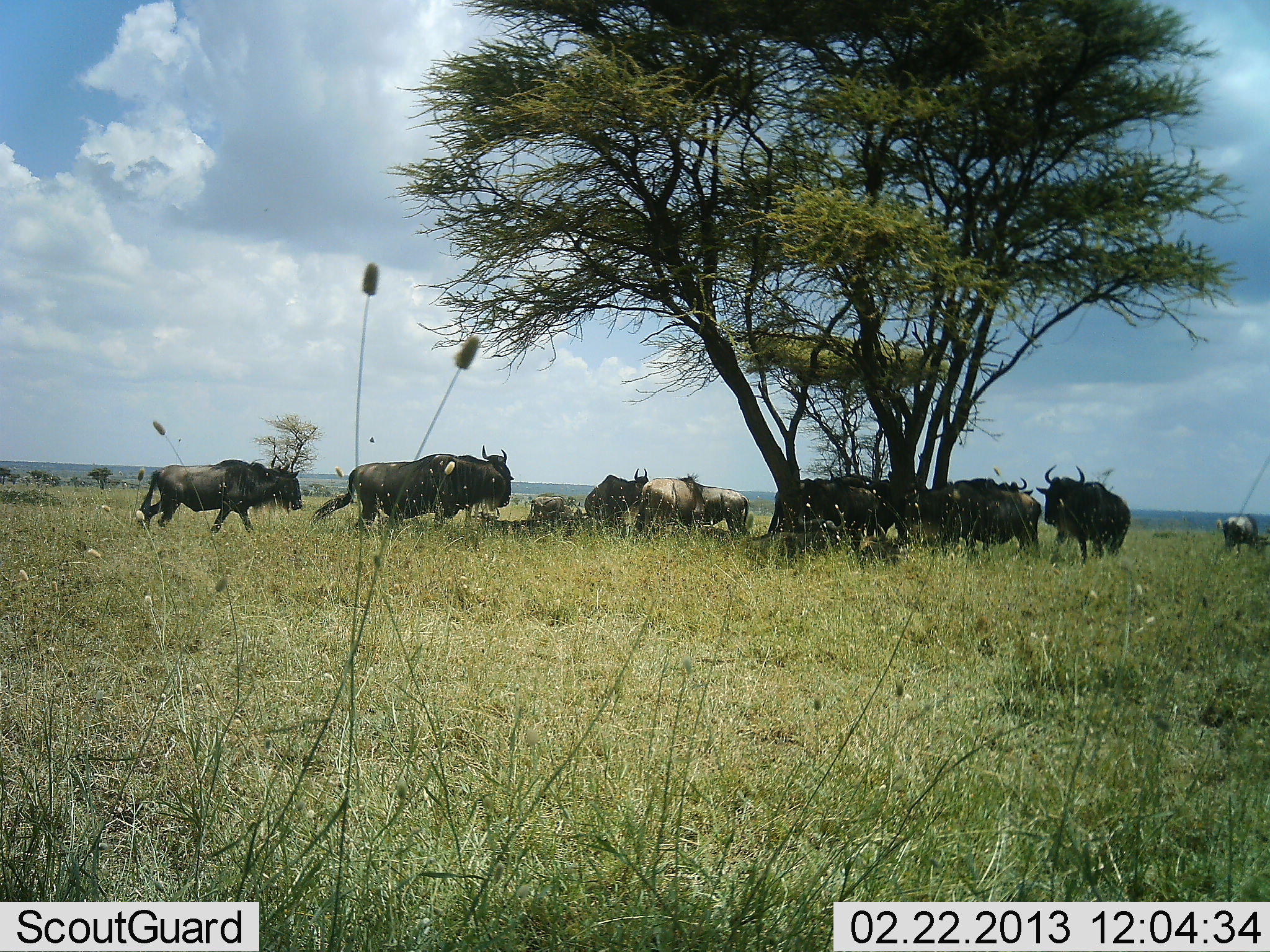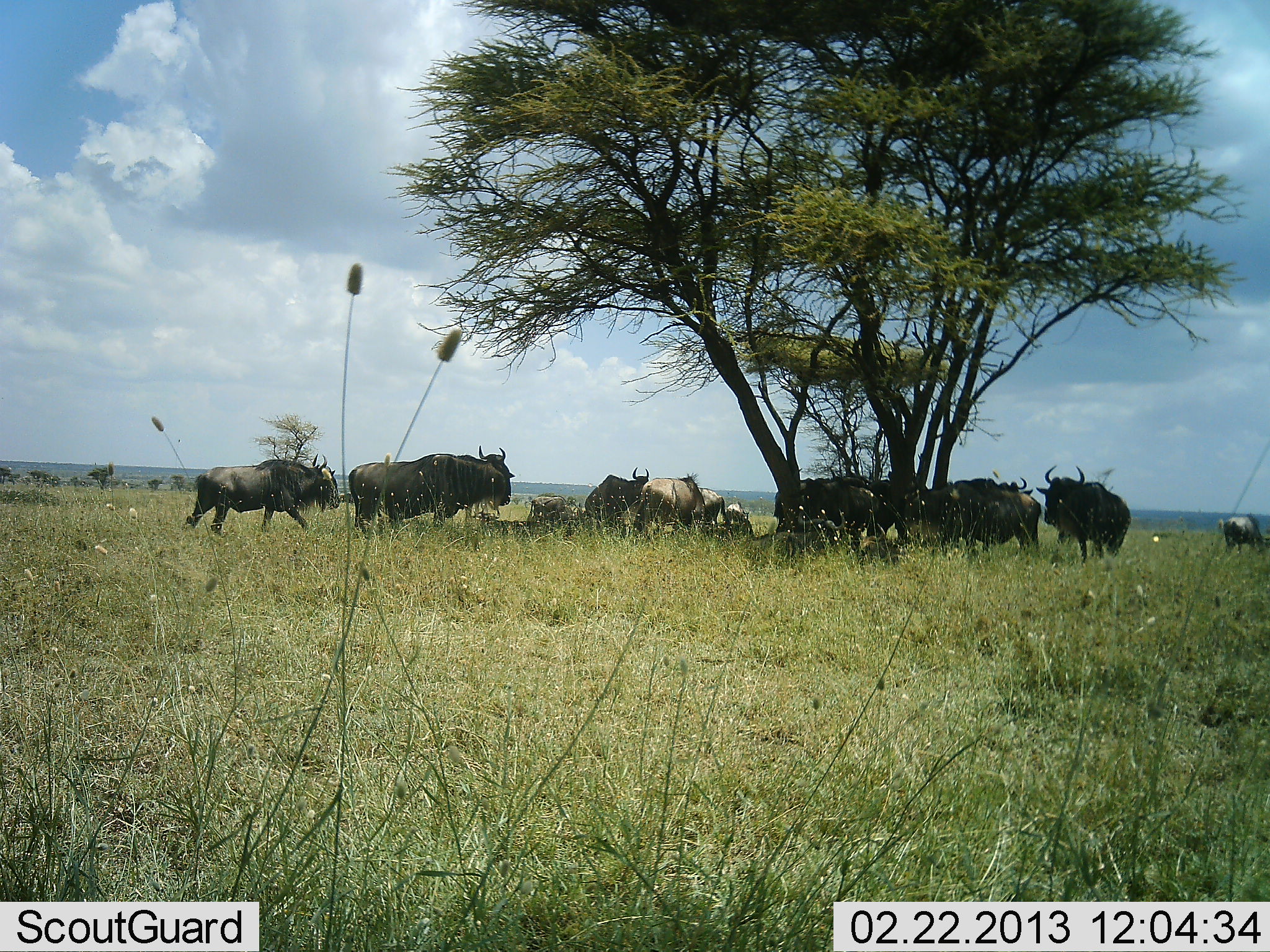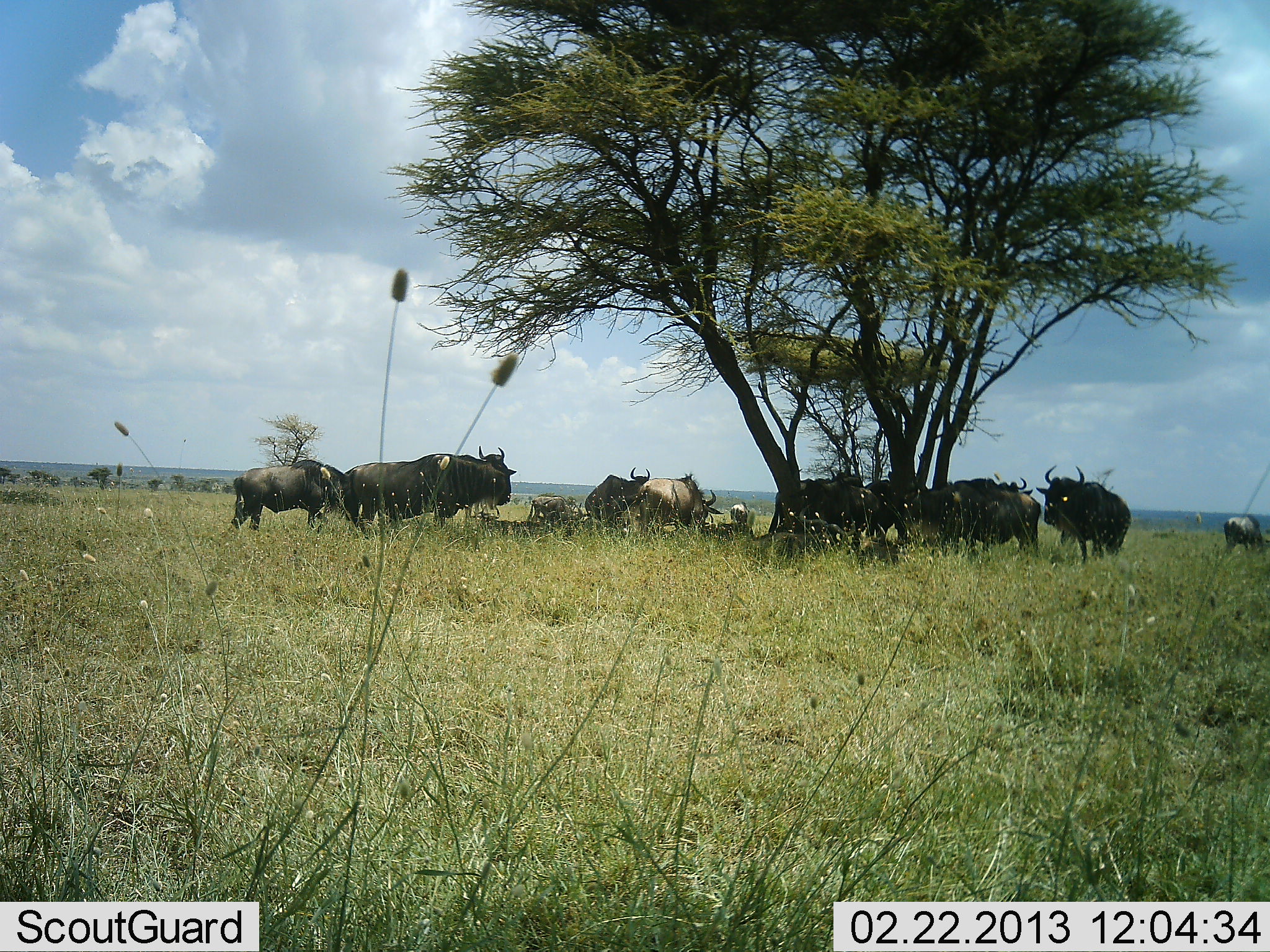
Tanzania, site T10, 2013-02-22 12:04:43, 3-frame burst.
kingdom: Animalia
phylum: Chordata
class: Mammalia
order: Artiodactyla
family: Bovidae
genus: Connochaetes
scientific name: Connochaetes taurinus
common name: blue wildebeest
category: wildebeest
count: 11-50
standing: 73%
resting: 65%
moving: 46%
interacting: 16%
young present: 3%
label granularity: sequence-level